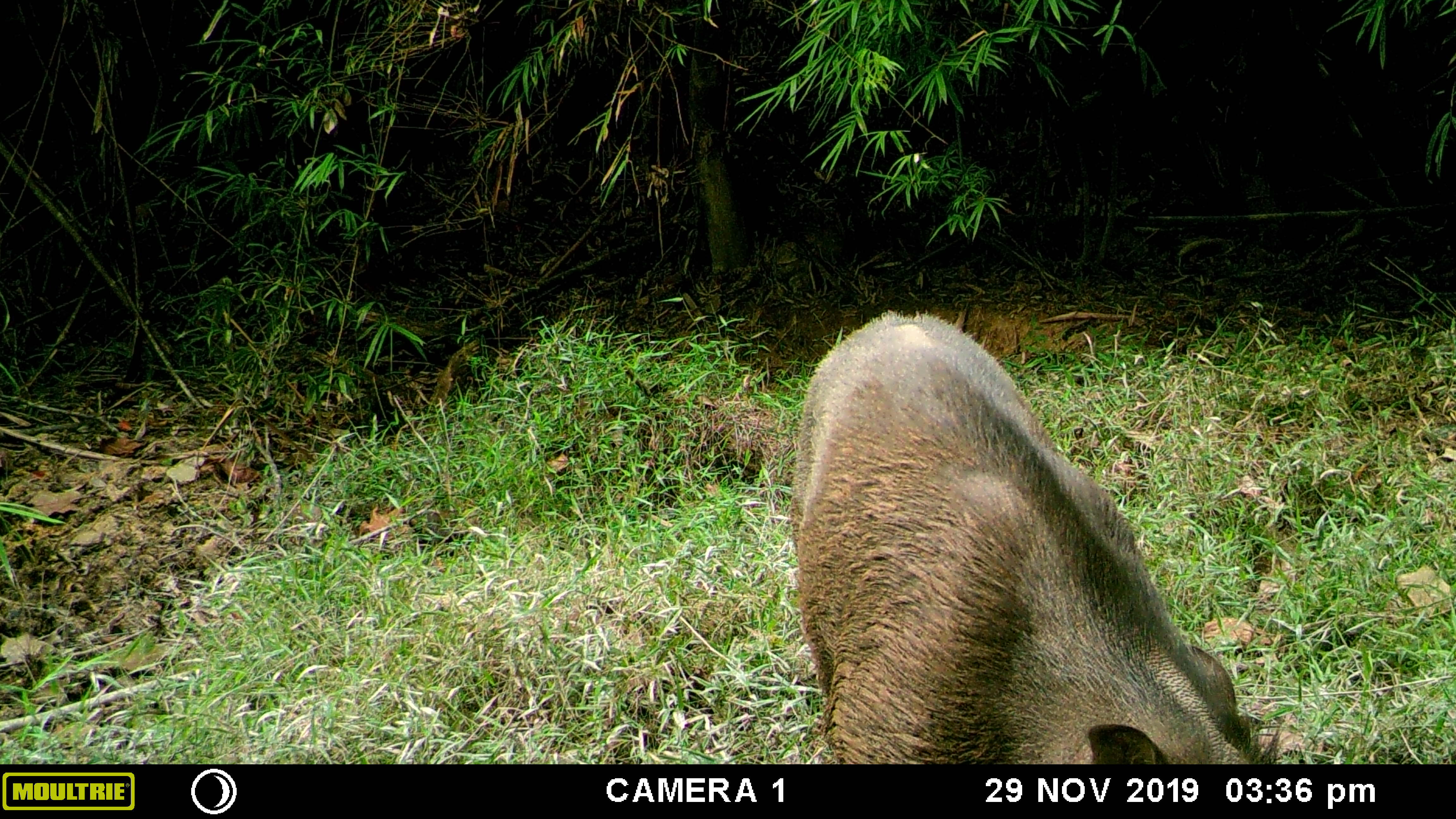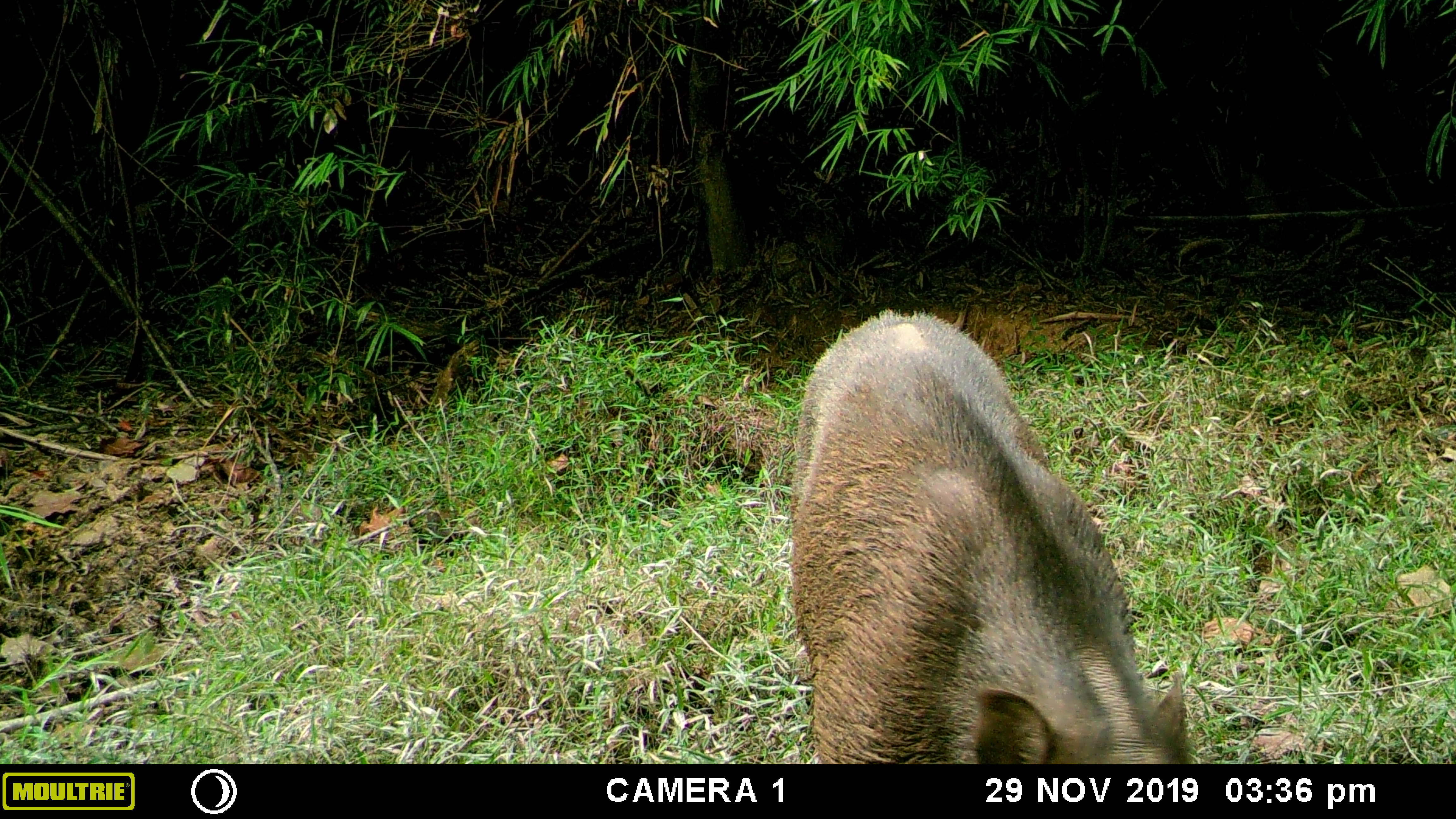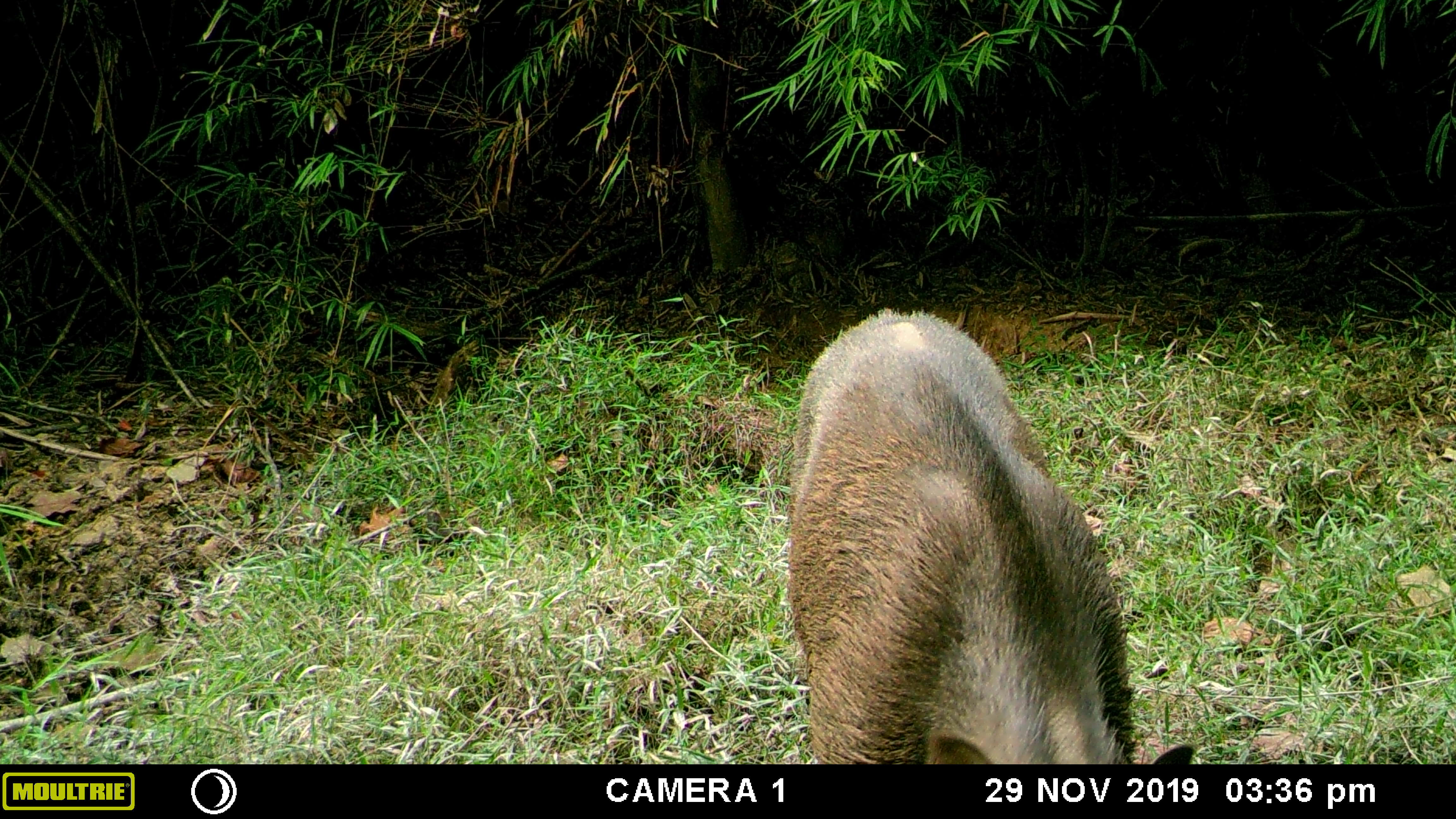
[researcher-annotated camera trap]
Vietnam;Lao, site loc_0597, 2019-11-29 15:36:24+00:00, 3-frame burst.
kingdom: Animalia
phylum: Chordata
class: Mammalia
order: Artiodactyla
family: Suidae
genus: Sus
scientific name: Sus scrofa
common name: eurasian wild pig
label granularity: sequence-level